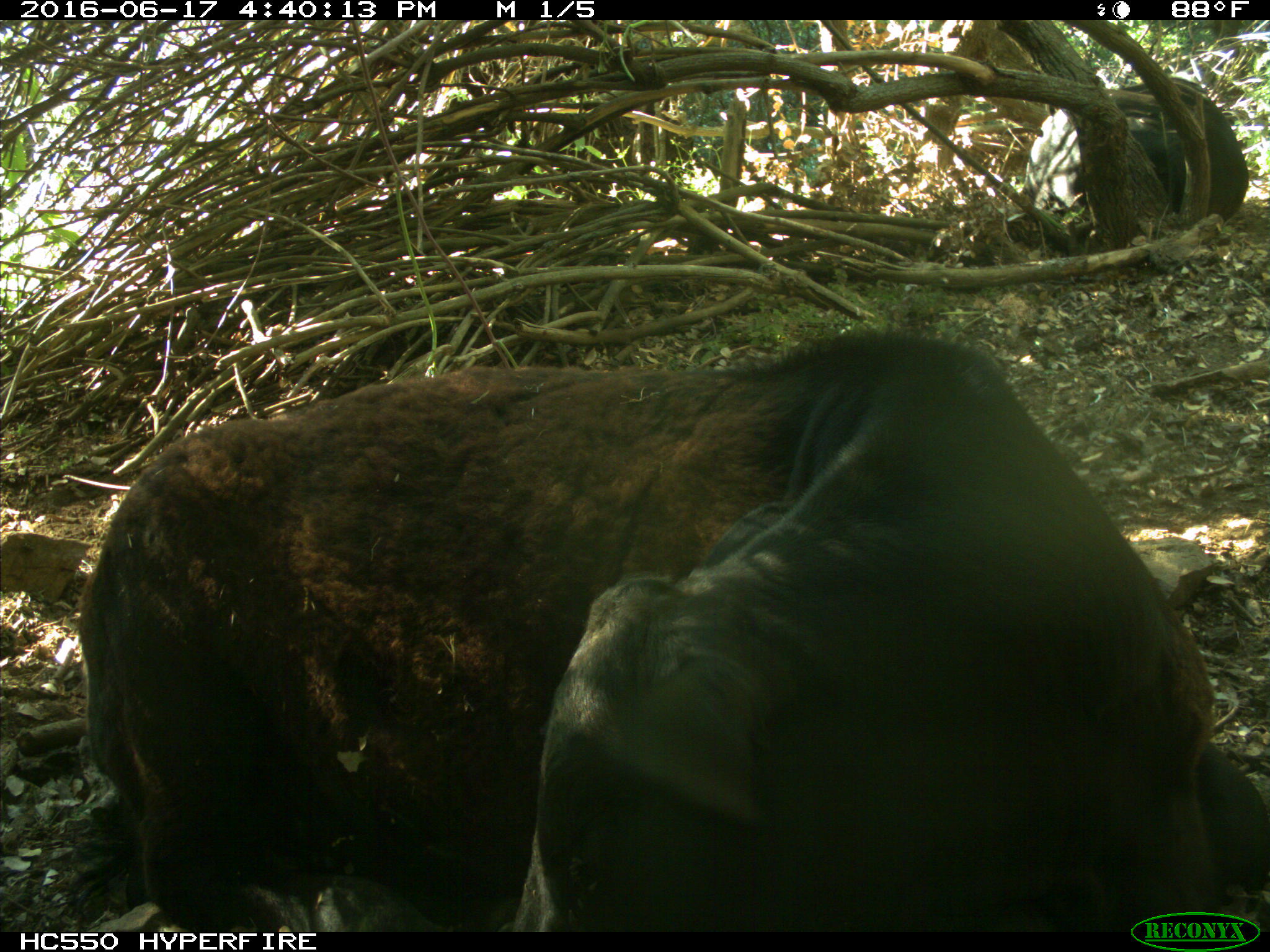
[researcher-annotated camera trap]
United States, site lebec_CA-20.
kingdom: Animalia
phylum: Chordata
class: Mammalia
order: Artiodactyla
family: Bovidae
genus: Bos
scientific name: Bos taurus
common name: domestic cow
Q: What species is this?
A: Bos taurus (domestic cow).